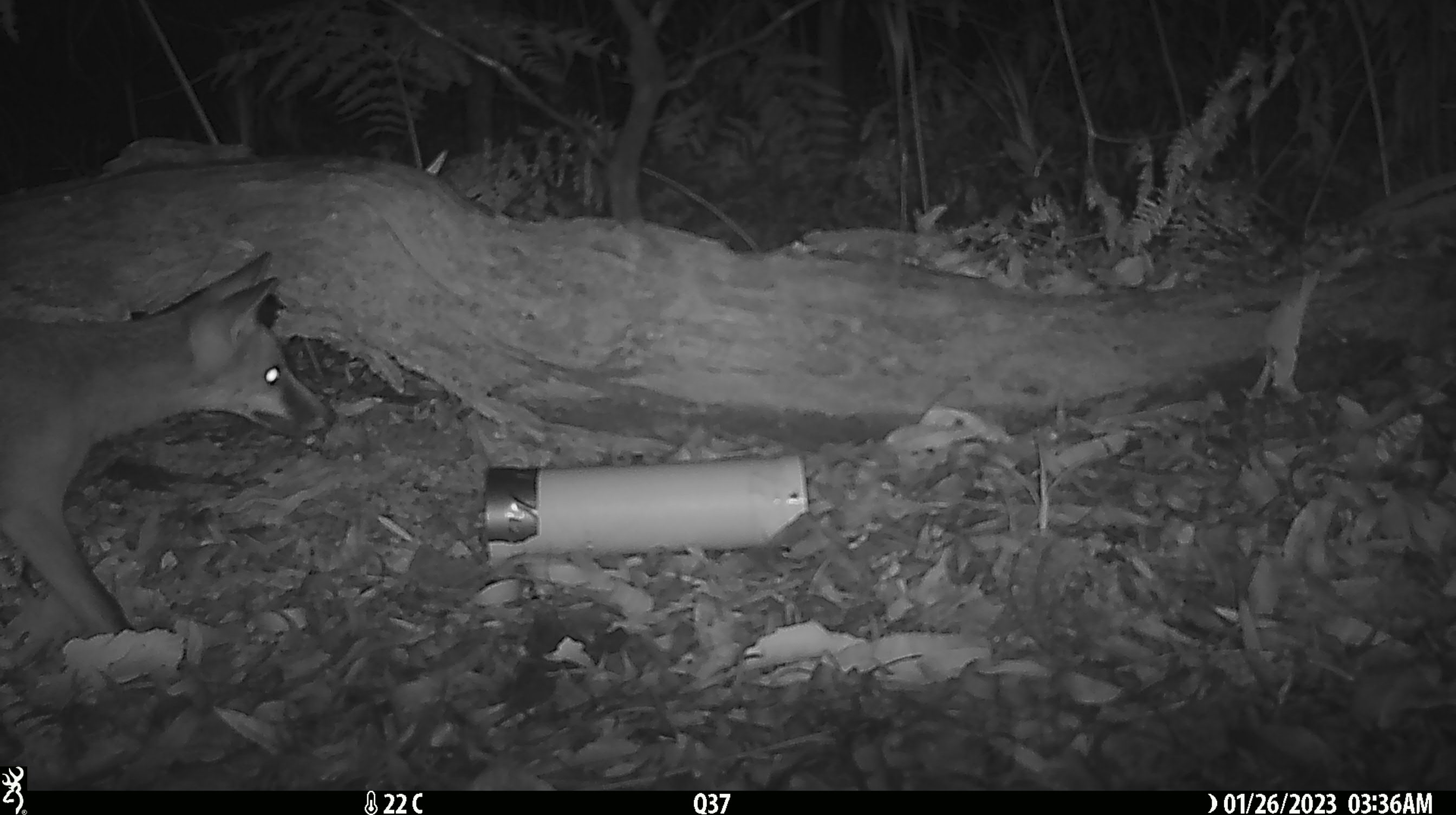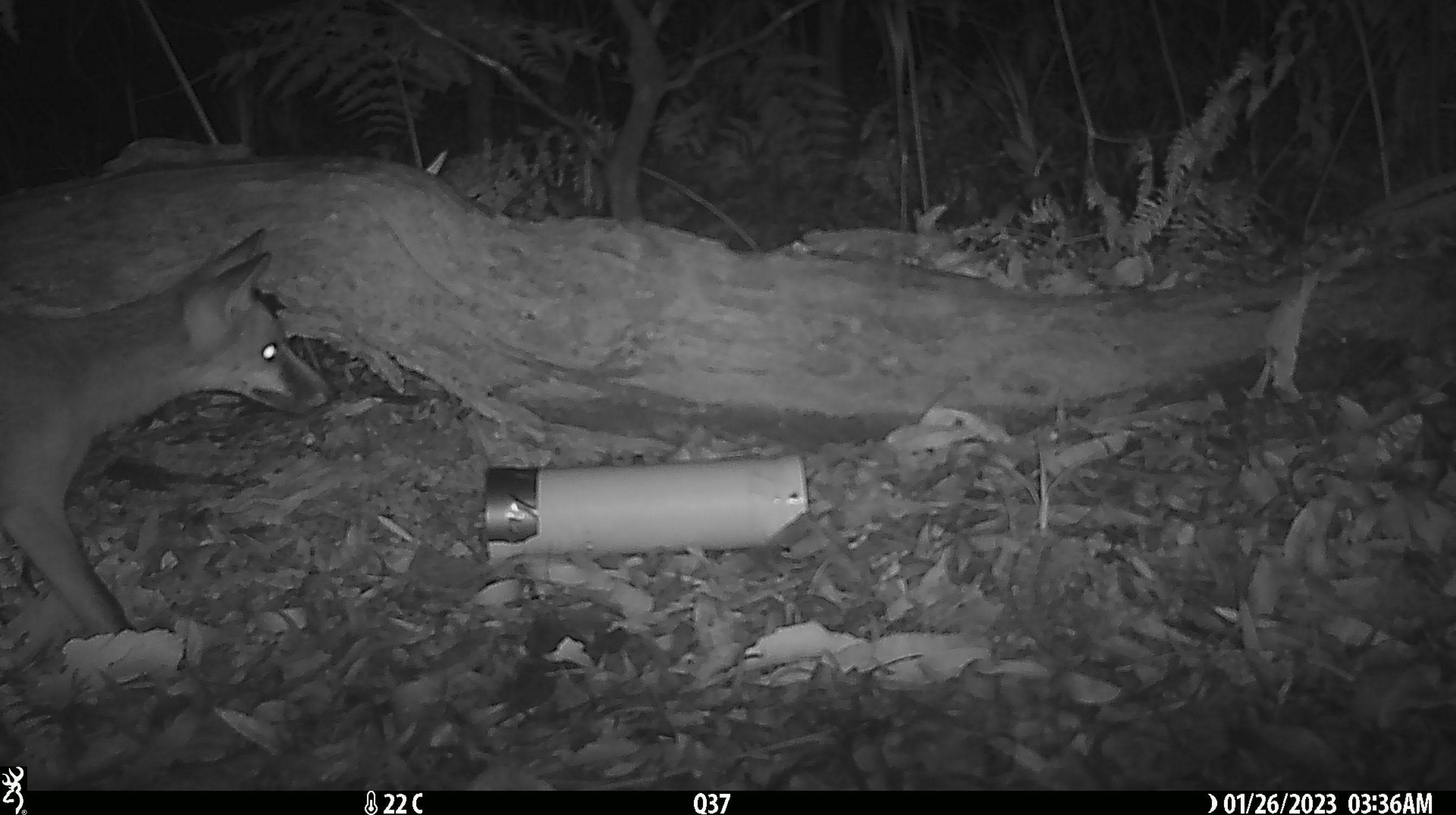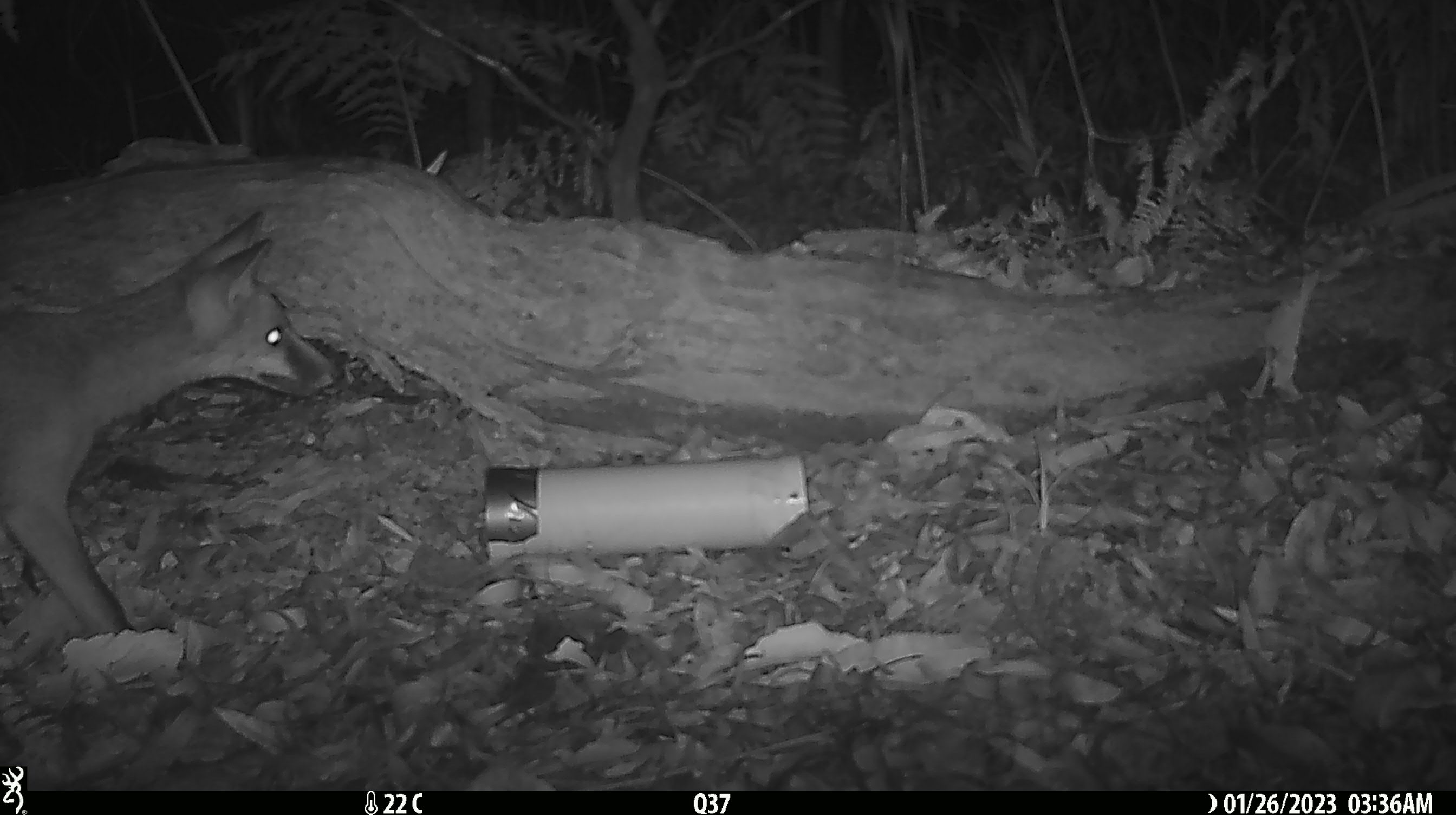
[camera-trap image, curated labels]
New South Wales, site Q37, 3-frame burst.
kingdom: Animalia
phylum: Chordata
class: Mammalia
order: Carnivora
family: Canidae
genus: Vulpes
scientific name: Vulpes vulpes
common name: red fox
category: fox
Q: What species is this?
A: Fox (red fox) (Vulpes vulpes).